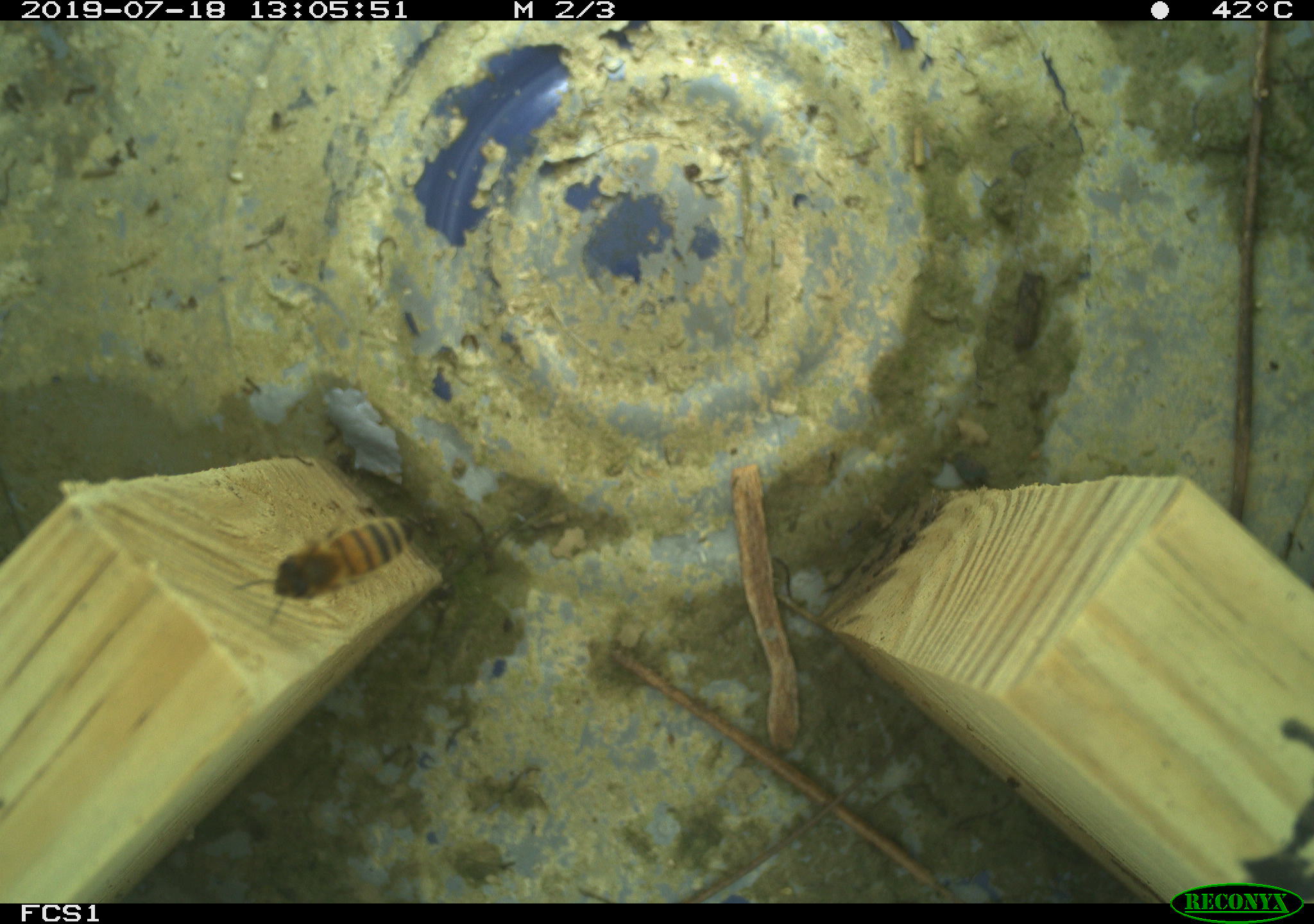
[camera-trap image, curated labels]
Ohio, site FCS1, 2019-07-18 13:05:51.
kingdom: Animalia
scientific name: Animalia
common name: animal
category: invertebrate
Invertebrate (animal) (Animalia).